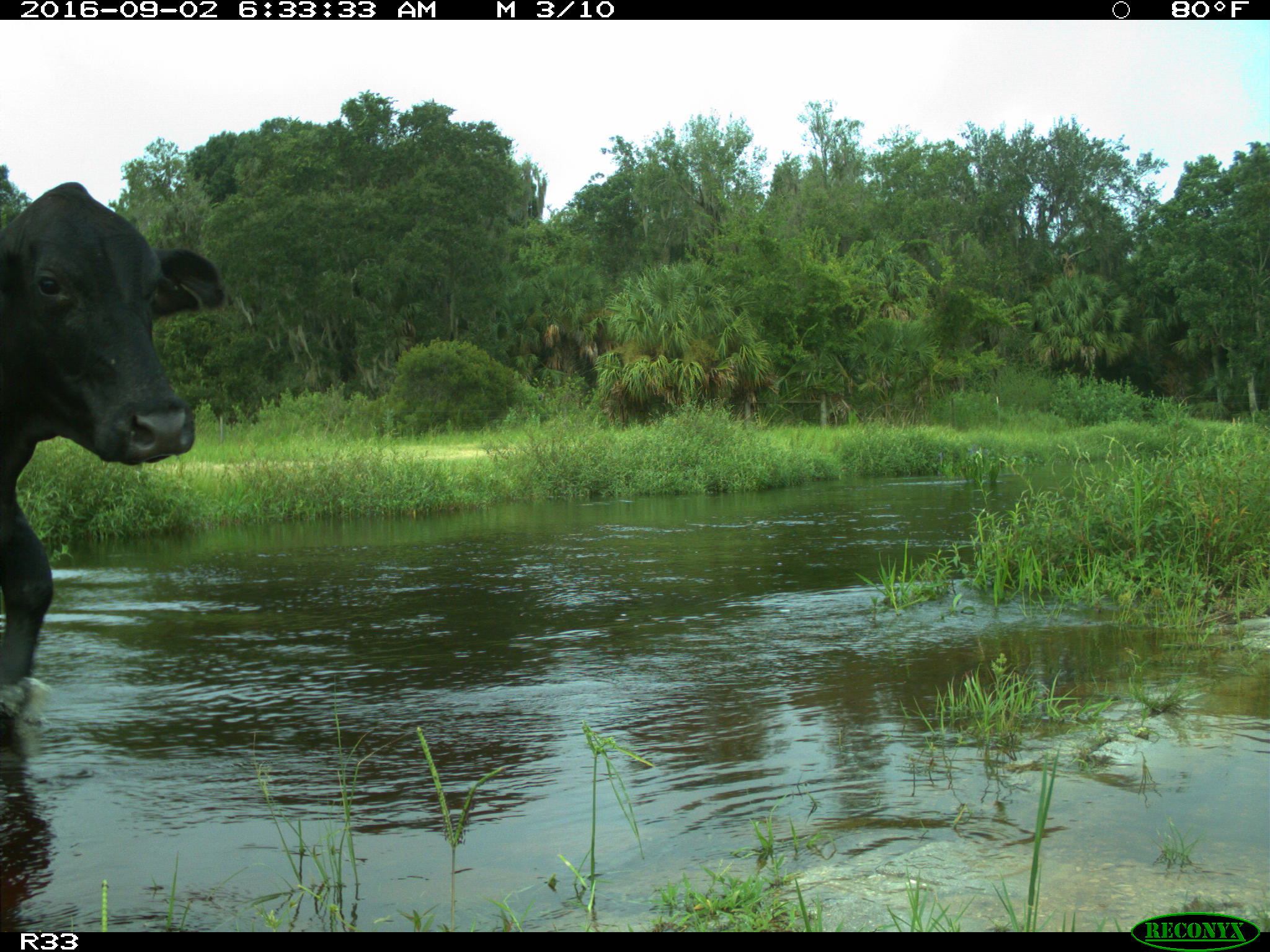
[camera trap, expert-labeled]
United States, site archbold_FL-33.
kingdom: Animalia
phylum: Chordata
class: Mammalia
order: Artiodactyla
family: Bovidae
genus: Bos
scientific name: Bos taurus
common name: domestic cow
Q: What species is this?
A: Bos taurus (domestic cow).